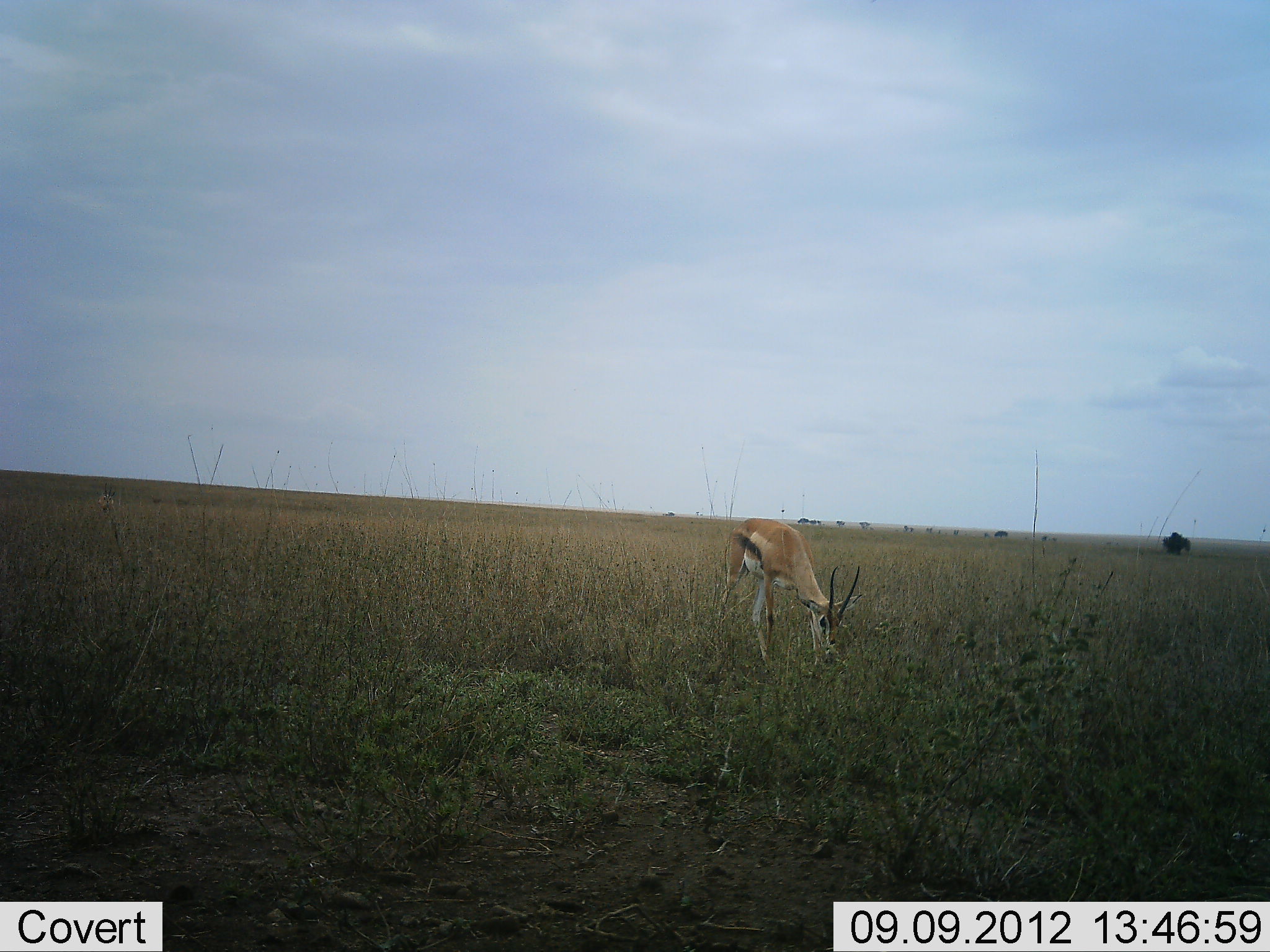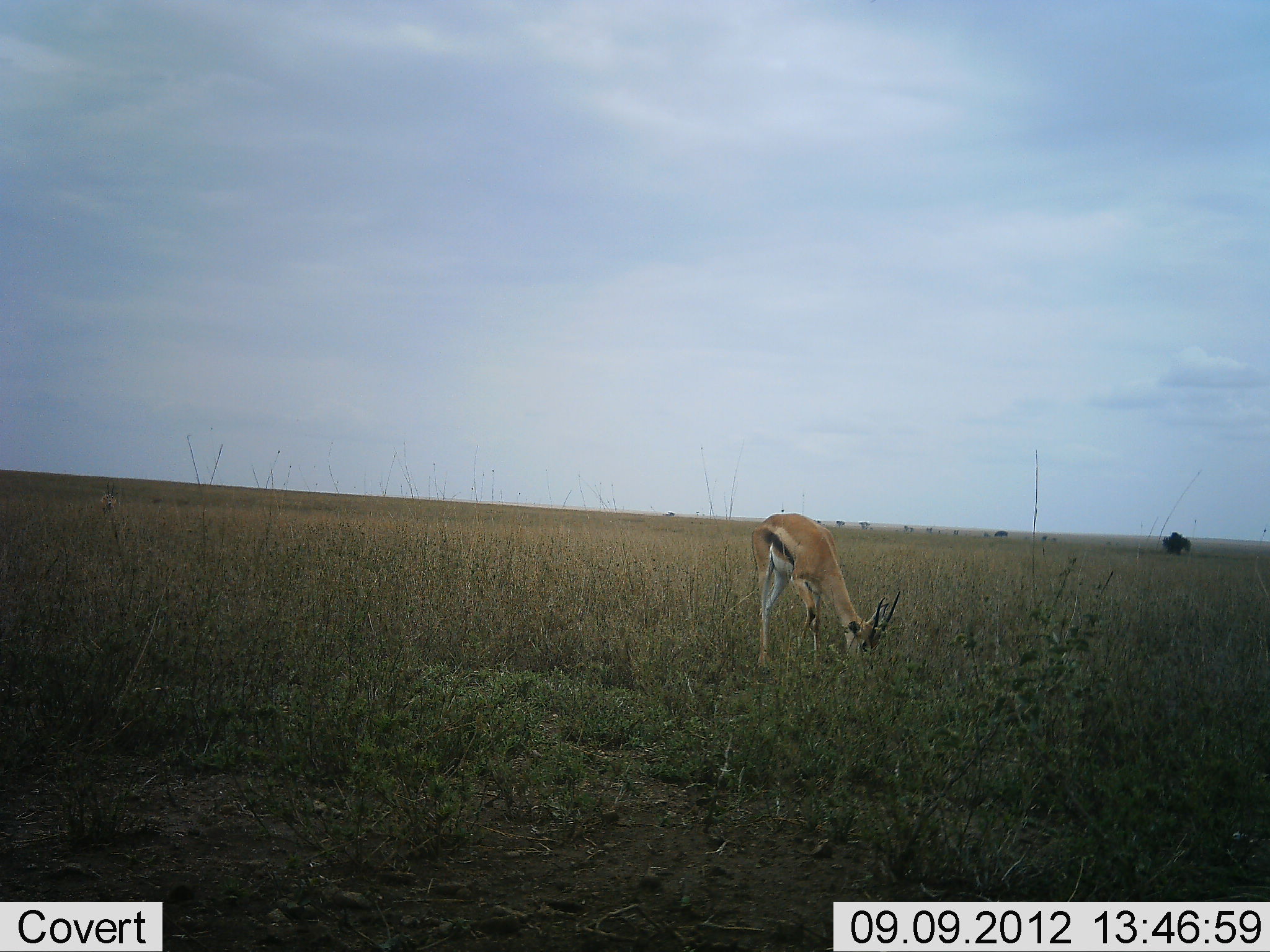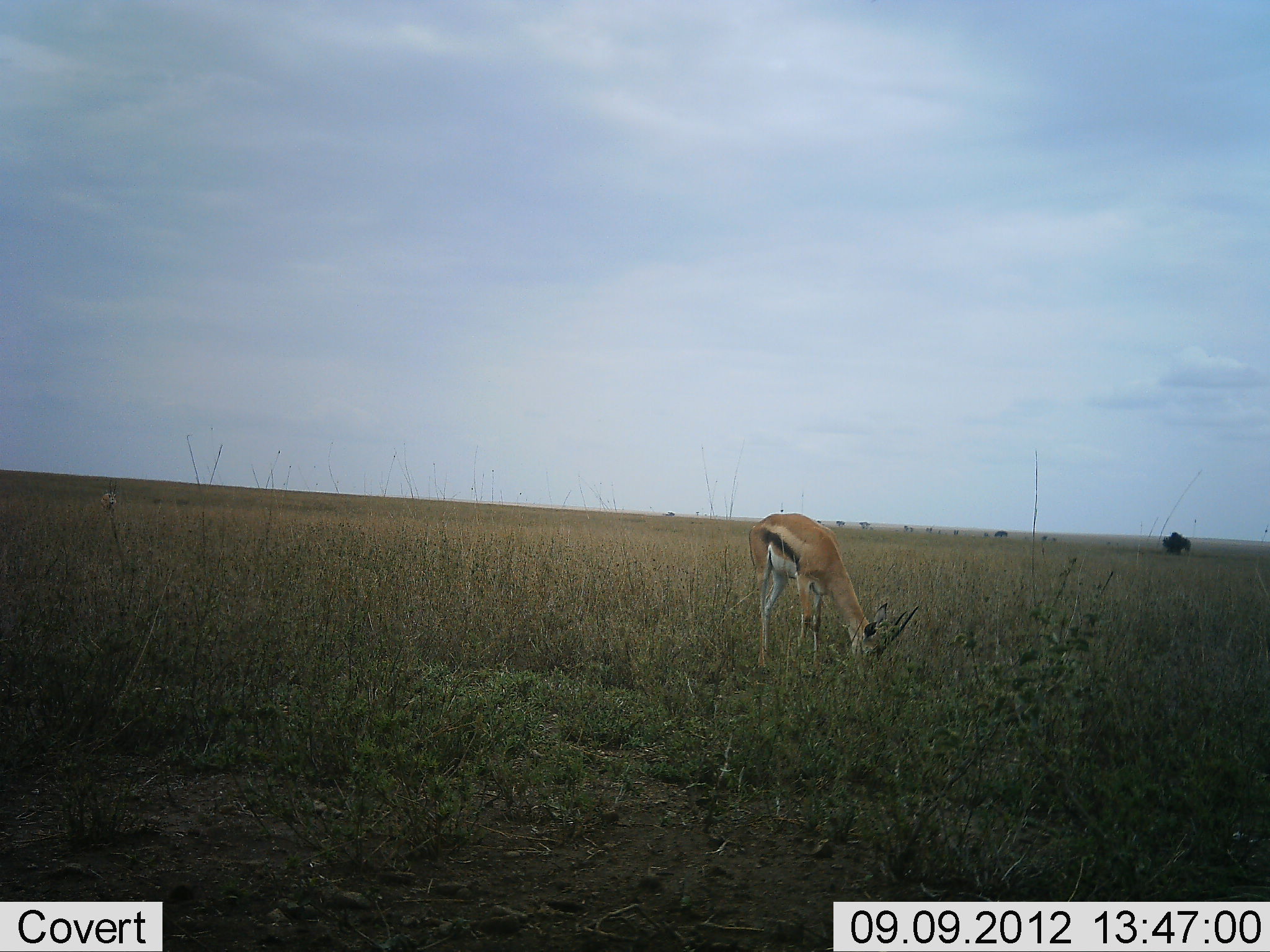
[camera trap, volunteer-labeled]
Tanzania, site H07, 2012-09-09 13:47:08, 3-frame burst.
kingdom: Animalia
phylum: Chordata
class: Mammalia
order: Artiodactyla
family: Bovidae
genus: Eudorcas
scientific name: Eudorcas thomsonii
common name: thomson's gazelle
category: gazellethomsons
Gazellethomsons (thomson's gazelle) (Eudorcas thomsonii), count 1. Behavior (volunteer vote fractions): standing 20%, resting 0%, moving 0%, interacting 0%. Young present (vote fraction): 0%. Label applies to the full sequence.